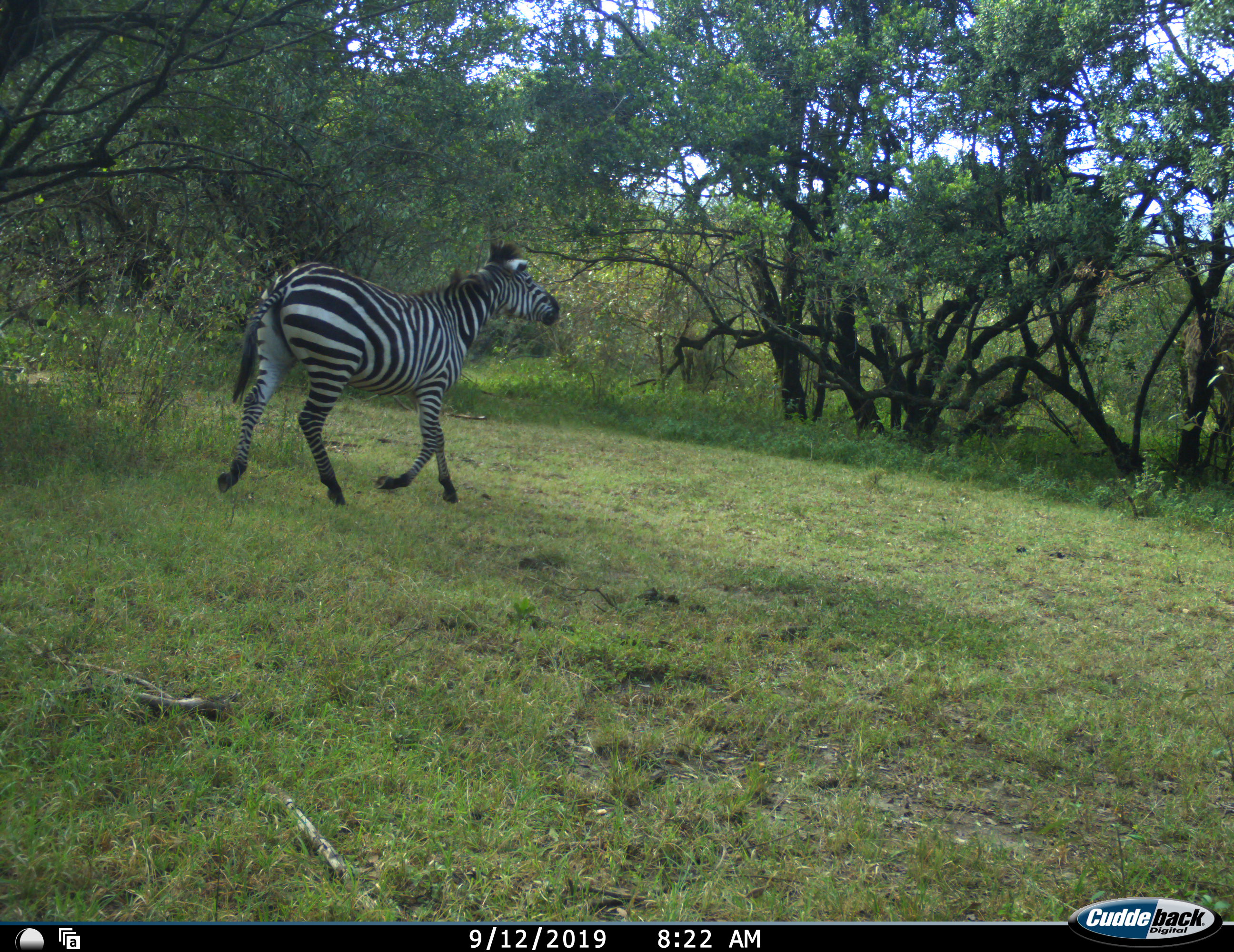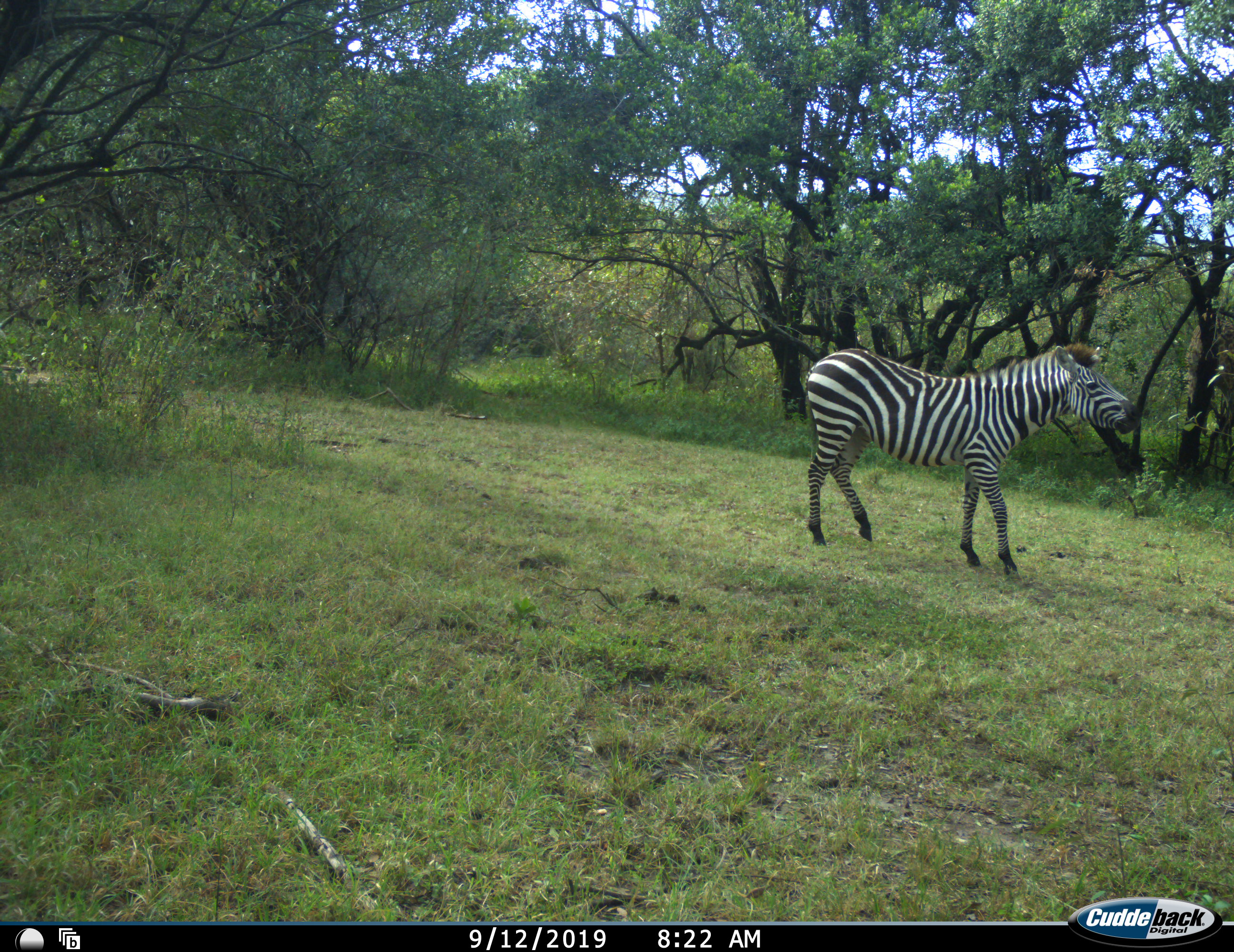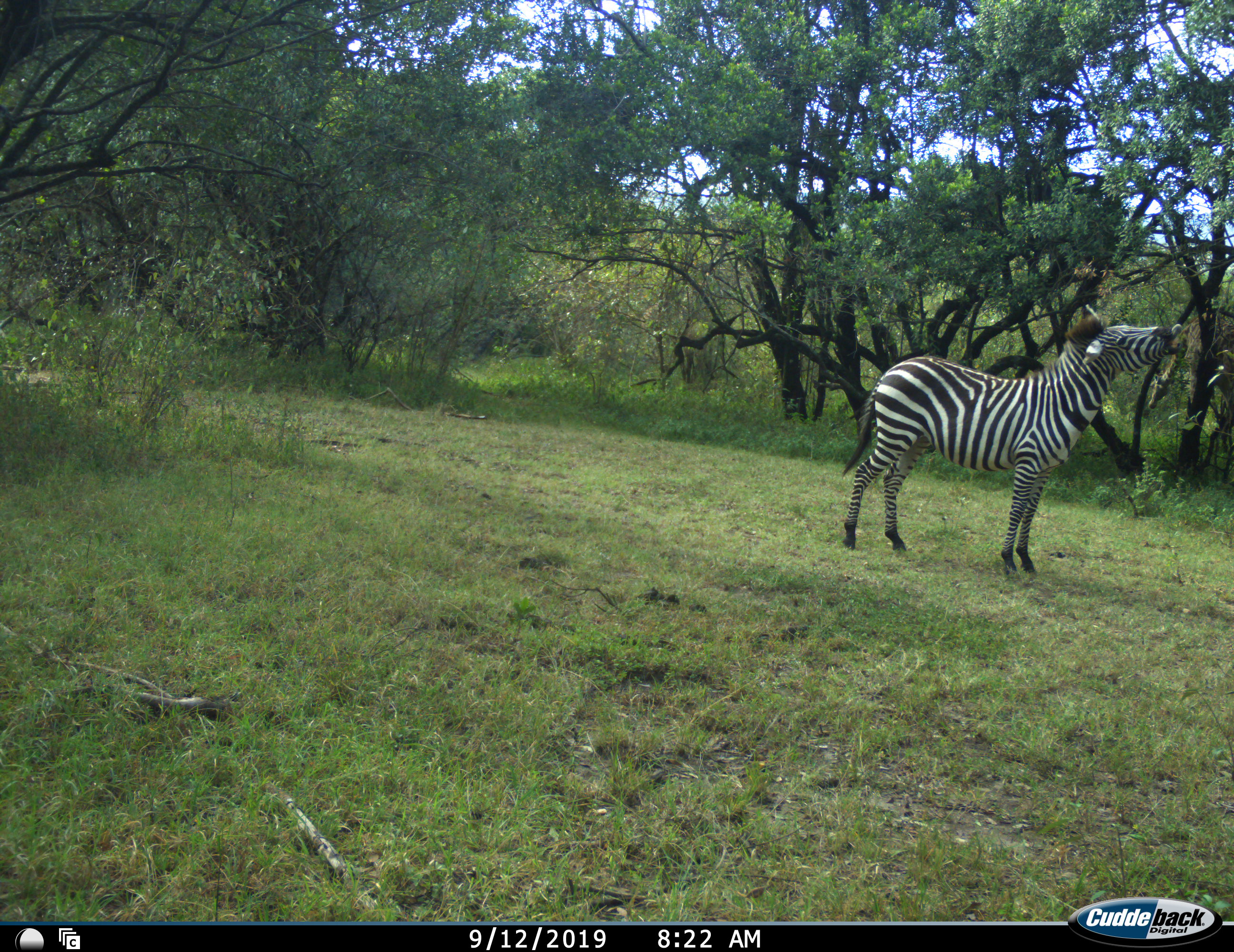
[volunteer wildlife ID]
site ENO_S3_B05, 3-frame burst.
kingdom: Animalia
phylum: Chordata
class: Mammalia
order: Perissodactyla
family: Equidae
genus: Equus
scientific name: Equus quagga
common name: plains zebra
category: zebraplains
Zebraplains (plains zebra) (Equus quagga), count 1. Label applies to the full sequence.